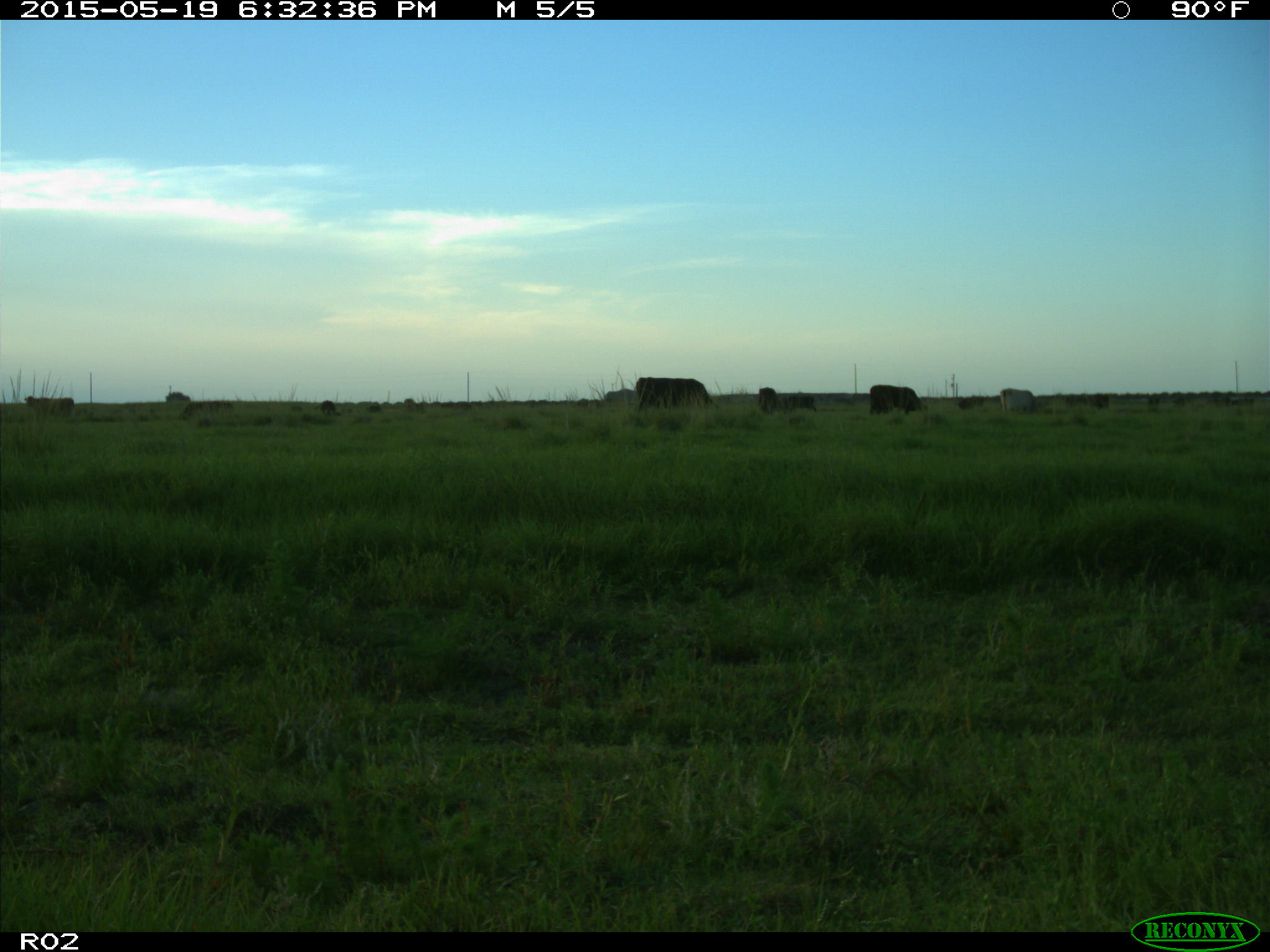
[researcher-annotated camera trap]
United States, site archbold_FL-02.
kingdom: Animalia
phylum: Chordata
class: Mammalia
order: Artiodactyla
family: Bovidae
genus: Bos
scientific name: Bos taurus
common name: domestic cow